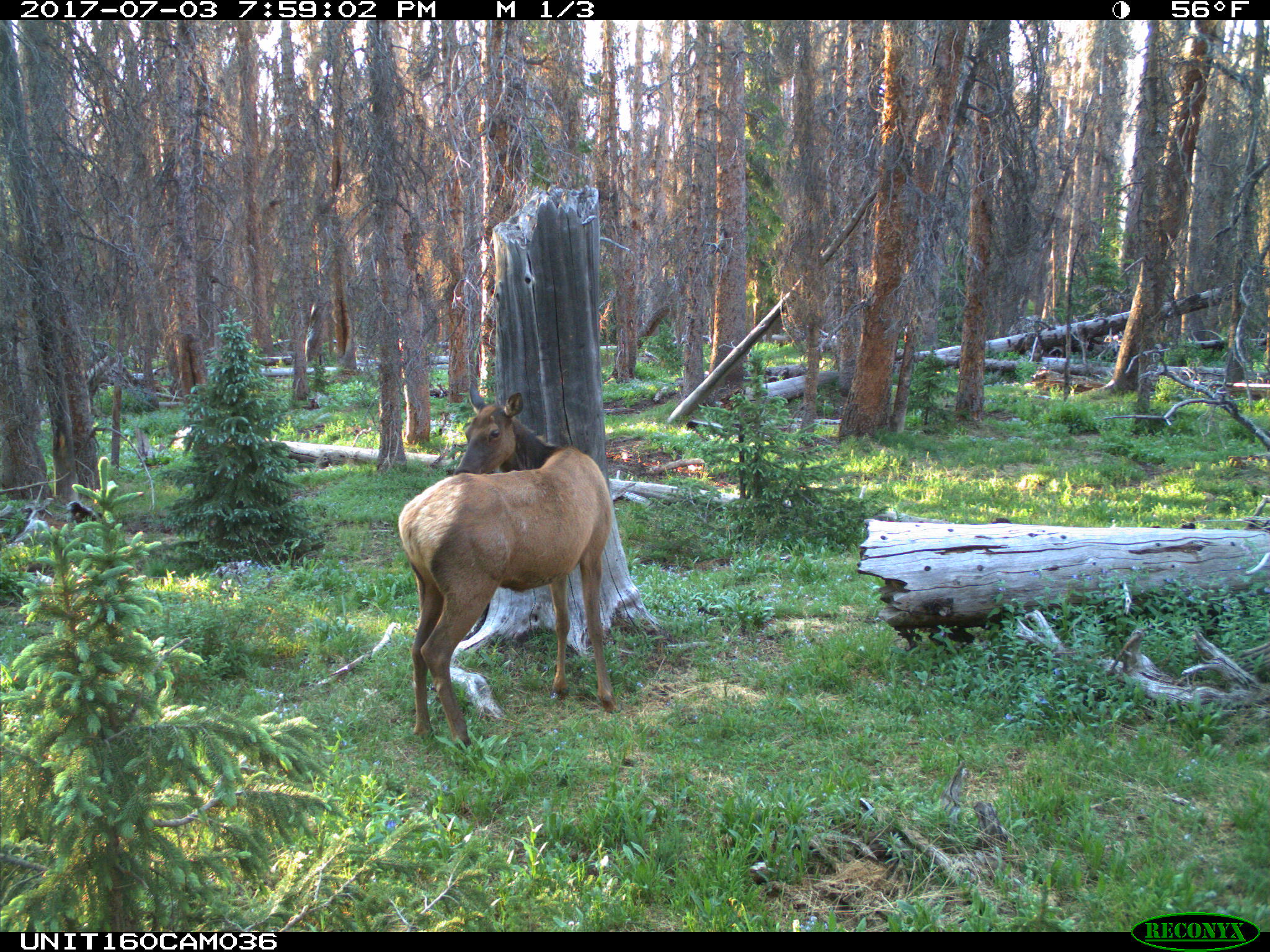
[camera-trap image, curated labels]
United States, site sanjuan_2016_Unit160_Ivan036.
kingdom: Animalia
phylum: Chordata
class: Mammalia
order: Artiodactyla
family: Cervidae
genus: Cervus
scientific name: Cervus elaphus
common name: red deer